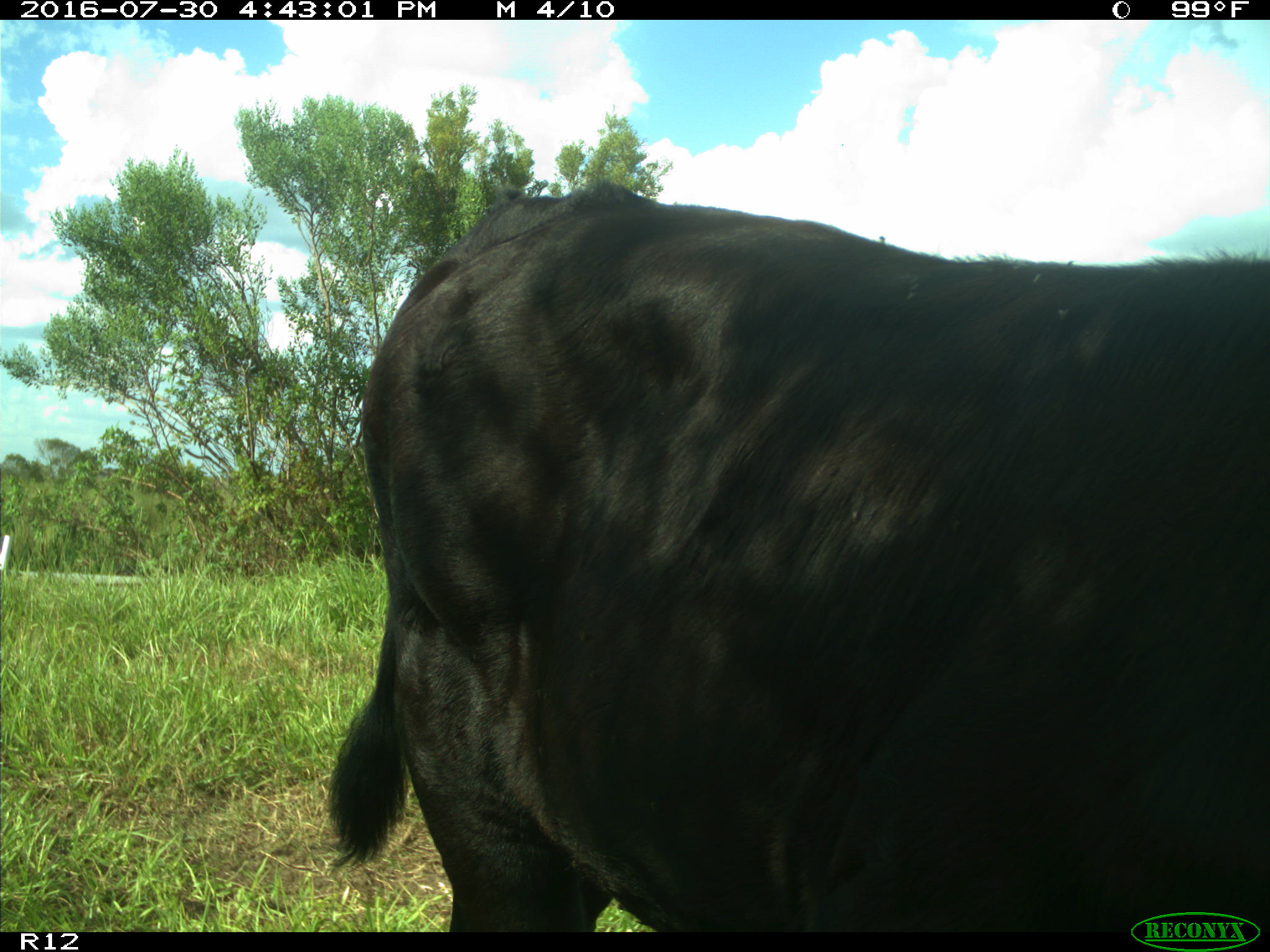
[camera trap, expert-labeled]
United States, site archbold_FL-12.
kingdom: Animalia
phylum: Chordata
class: Mammalia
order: Artiodactyla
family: Bovidae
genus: Bos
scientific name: Bos taurus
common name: domestic cow